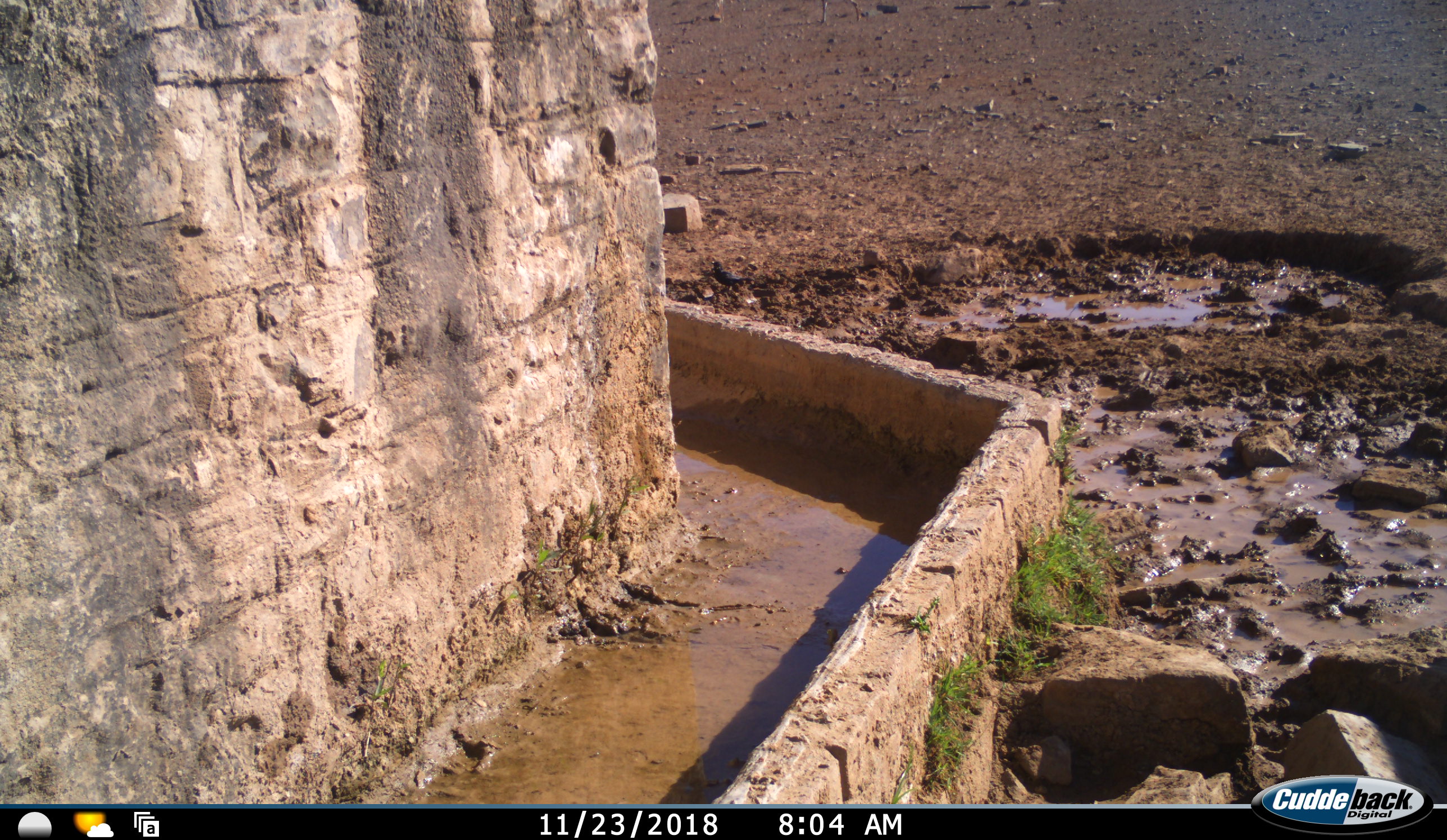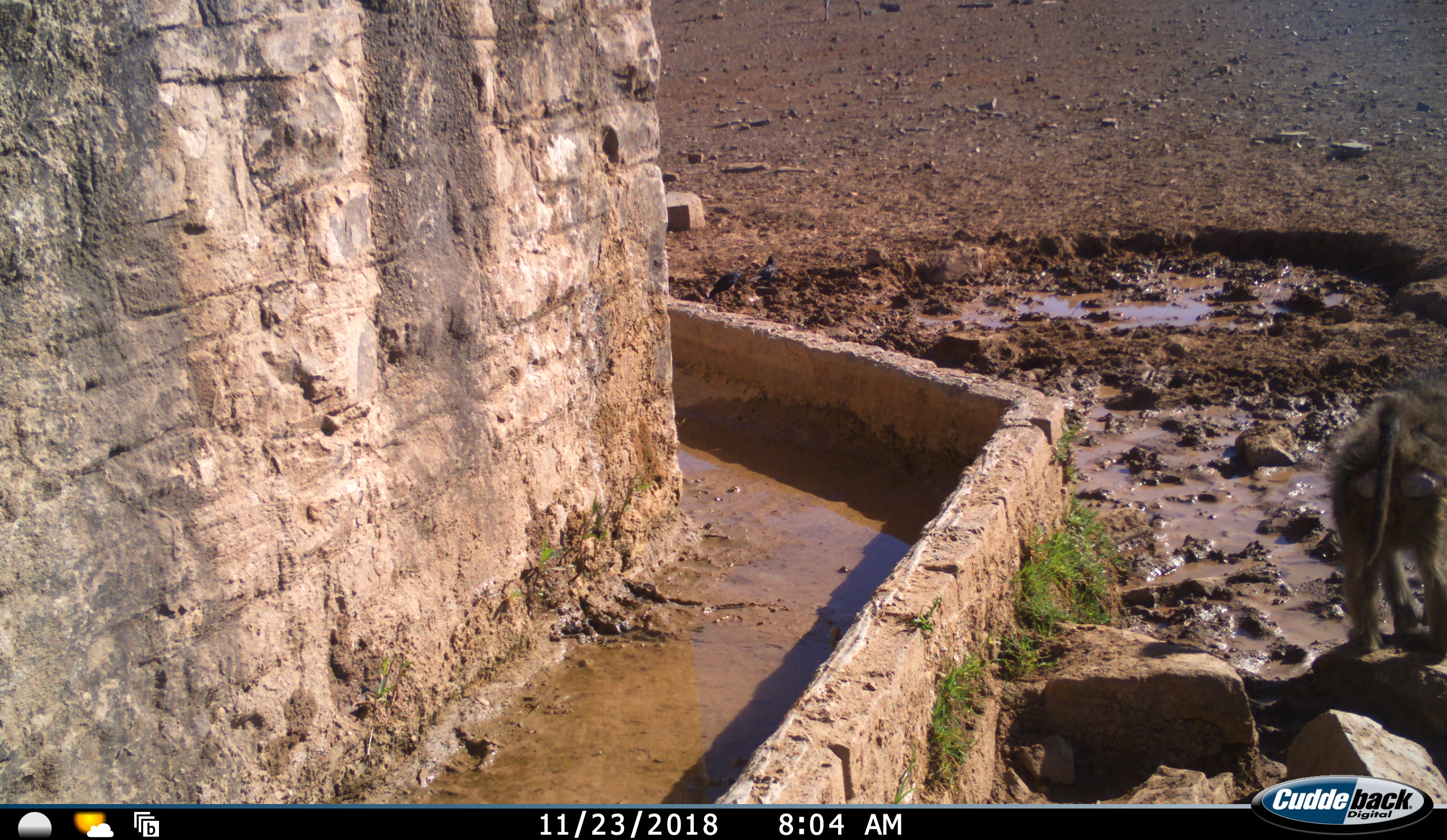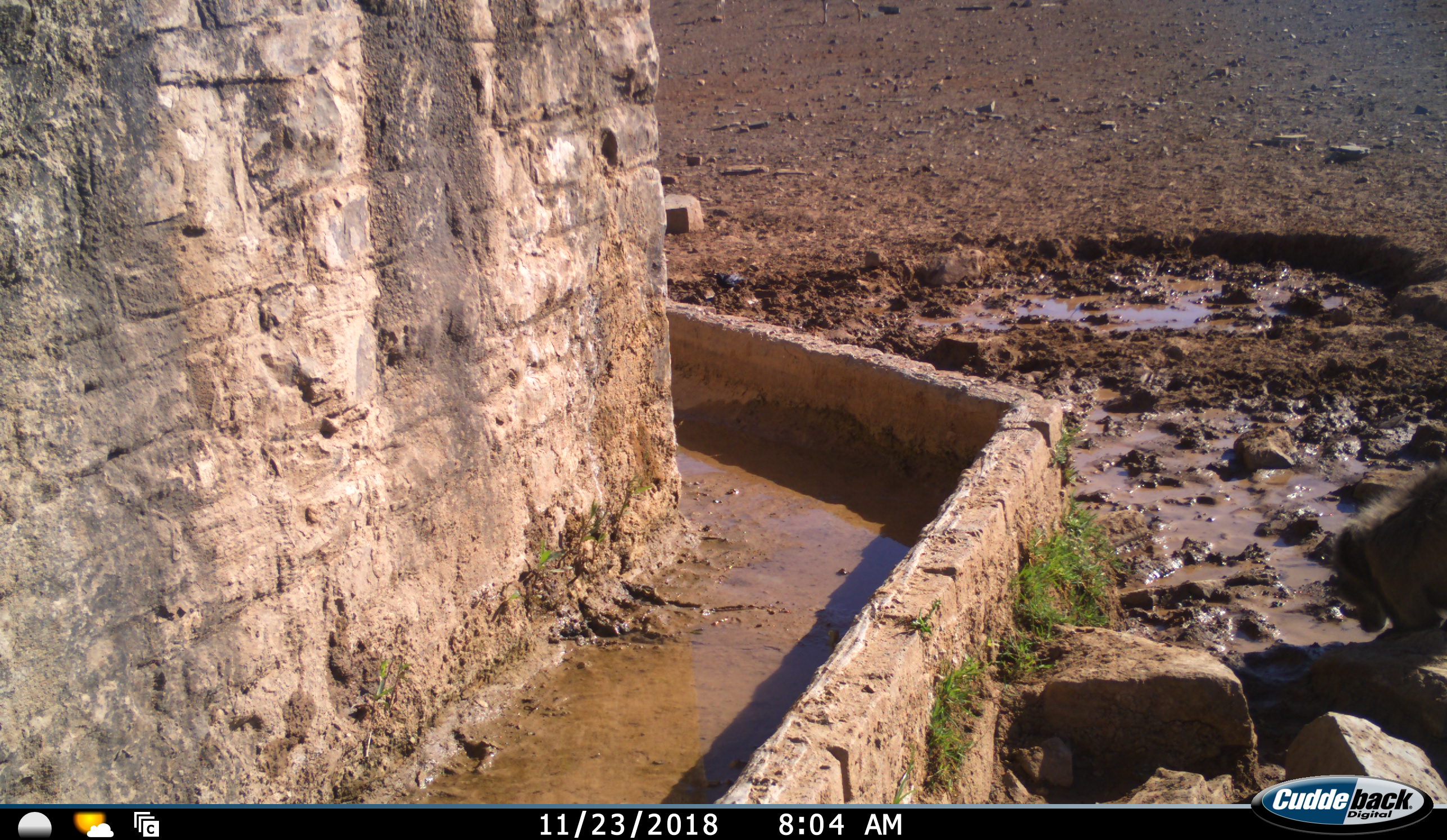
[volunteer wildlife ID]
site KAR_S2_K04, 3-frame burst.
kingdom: Animalia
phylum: Chordata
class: Mammalia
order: Primates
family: Cercopithecidae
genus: Papio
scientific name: Papio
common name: baboon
Baboon (Papio), count 1. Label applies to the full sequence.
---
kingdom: Animalia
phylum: Chordata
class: Aves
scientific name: Aves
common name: bird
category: birdother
Birdother (bird) (Aves), count 2. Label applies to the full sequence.